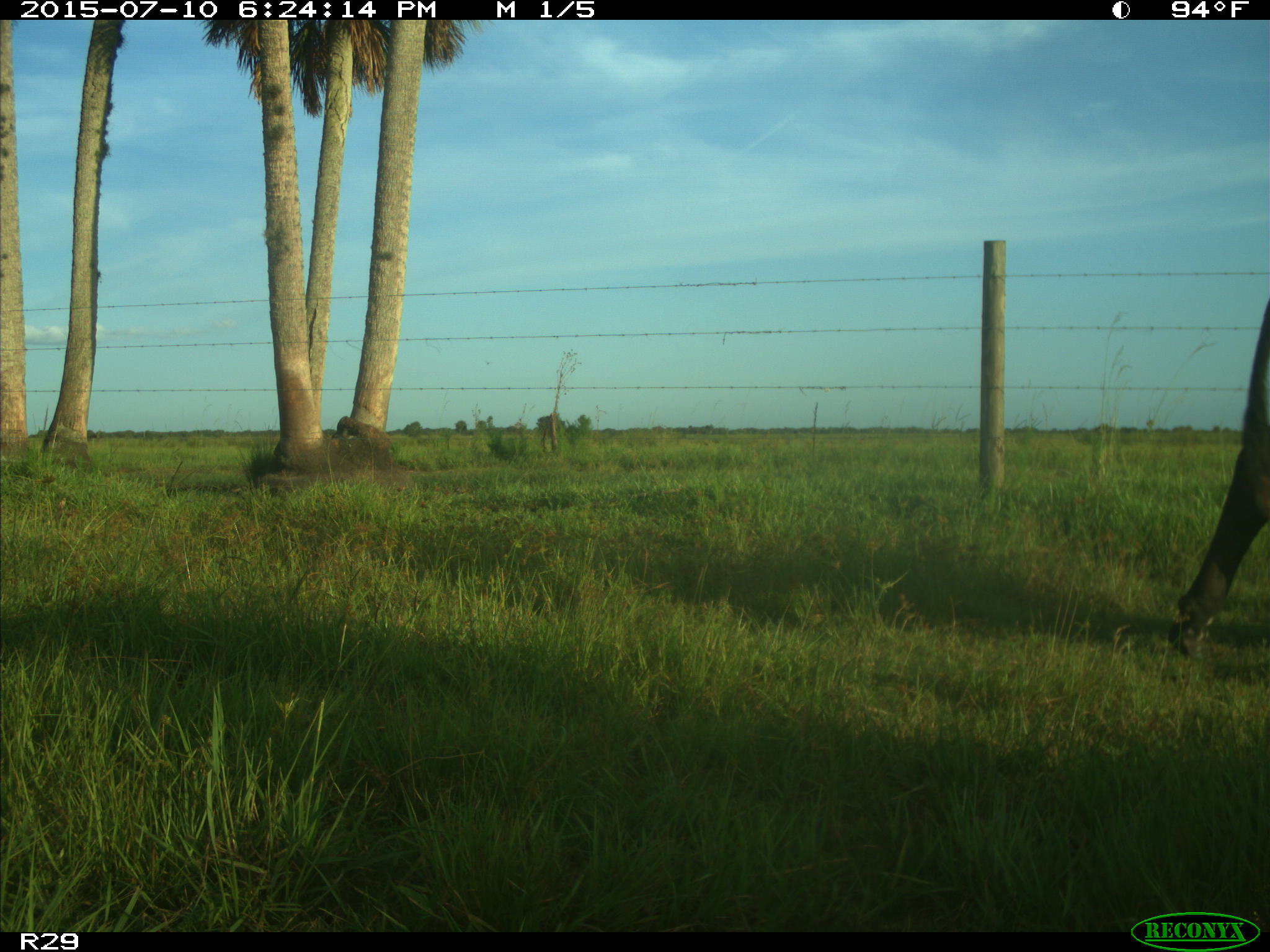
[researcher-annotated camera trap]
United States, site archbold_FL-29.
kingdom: Animalia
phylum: Chordata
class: Mammalia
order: Artiodactyla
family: Bovidae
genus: Bos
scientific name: Bos taurus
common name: domestic cow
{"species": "Bos taurus (domestic cow)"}